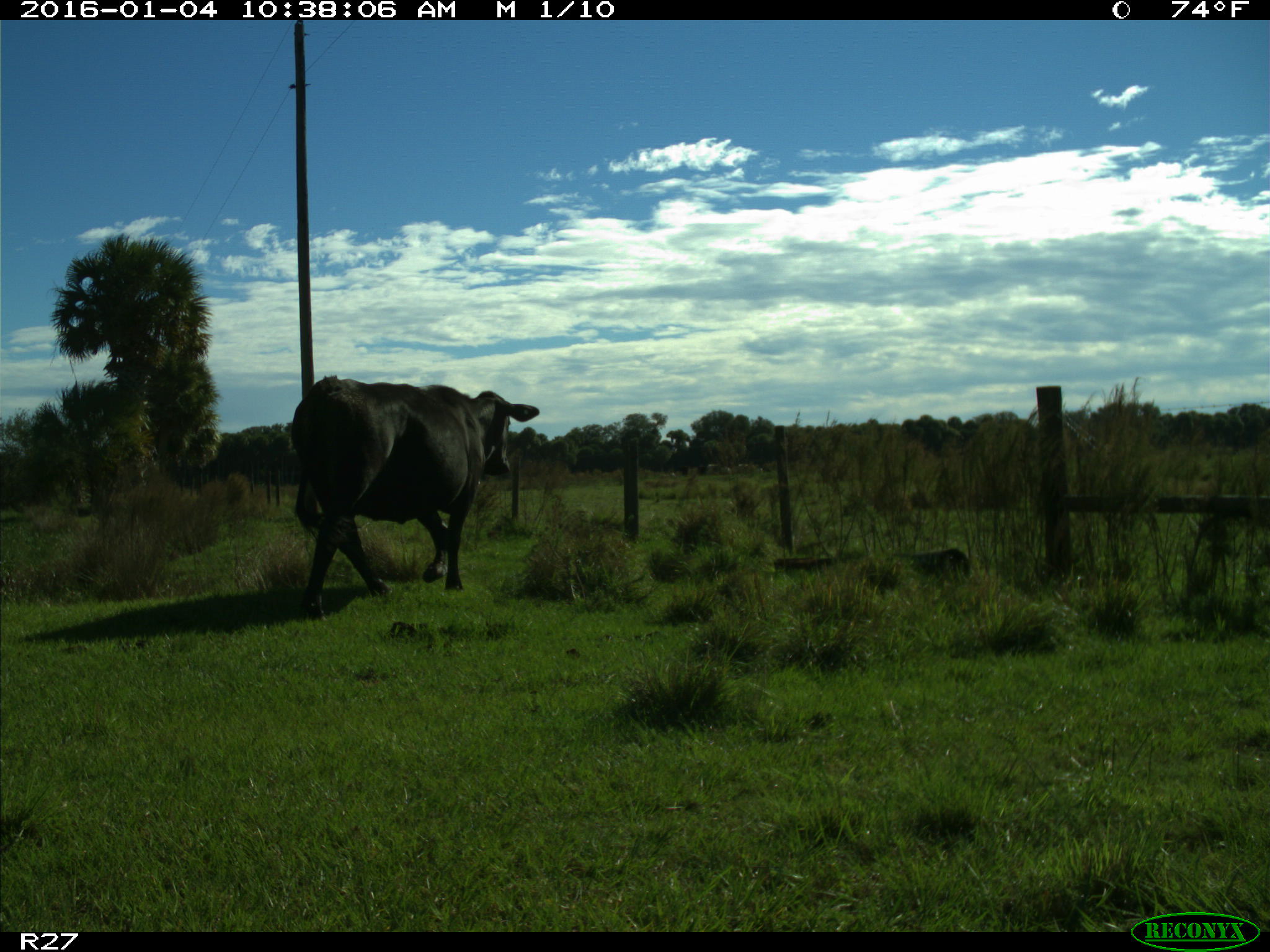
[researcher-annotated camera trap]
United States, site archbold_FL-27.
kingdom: Animalia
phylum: Chordata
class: Mammalia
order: Artiodactyla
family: Bovidae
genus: Bos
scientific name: Bos taurus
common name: domestic cow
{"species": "Bos taurus (domestic cow)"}